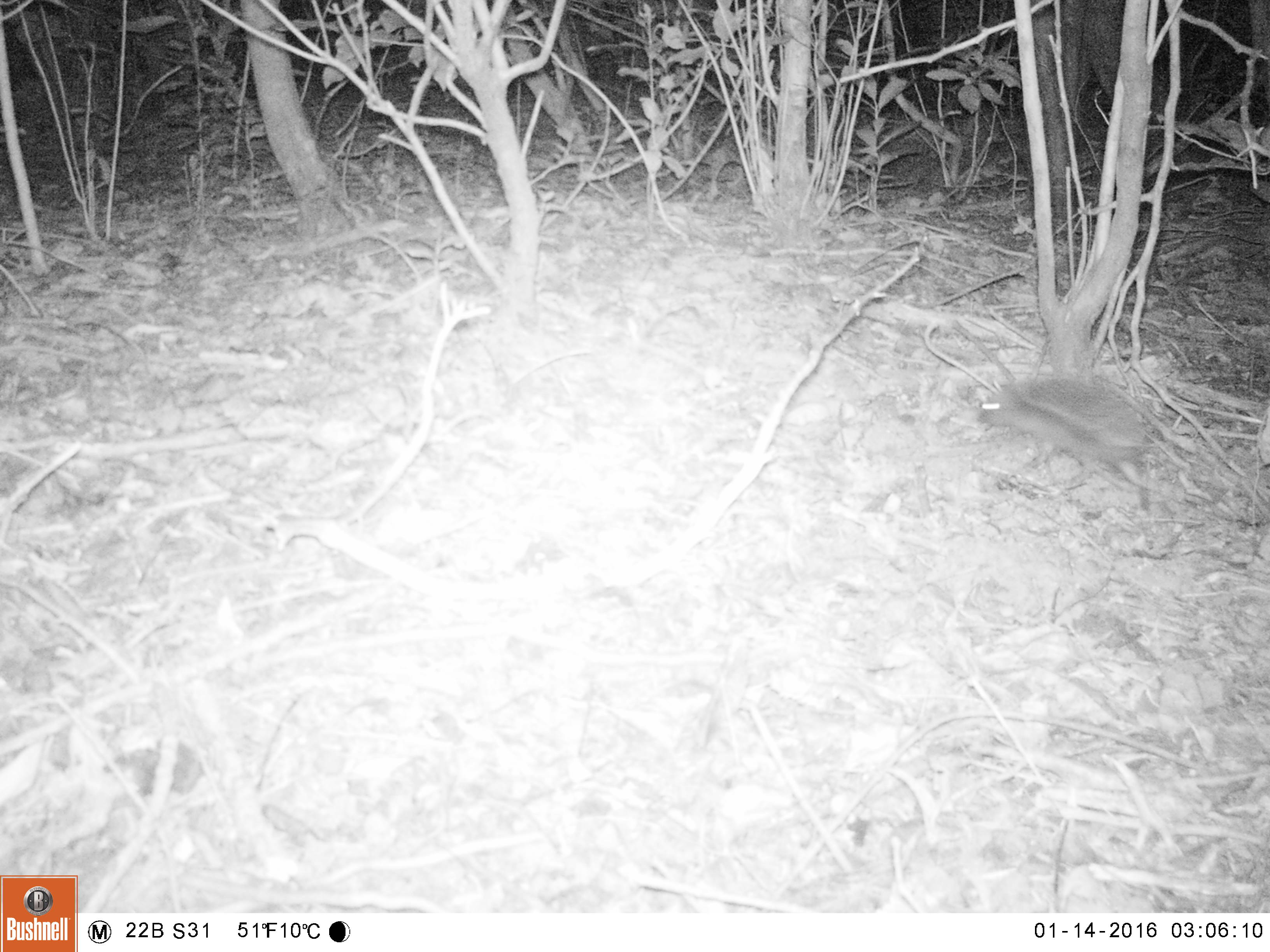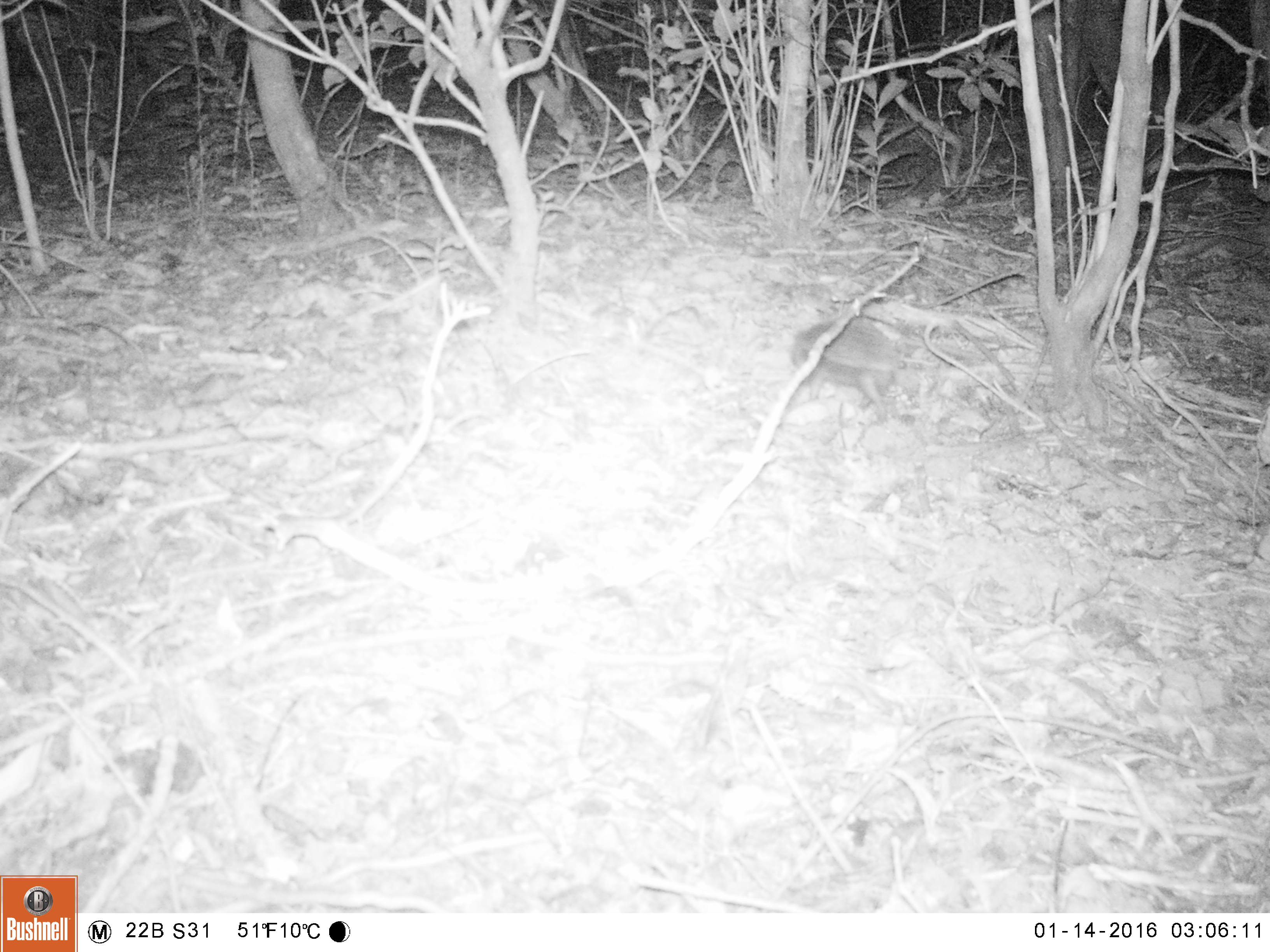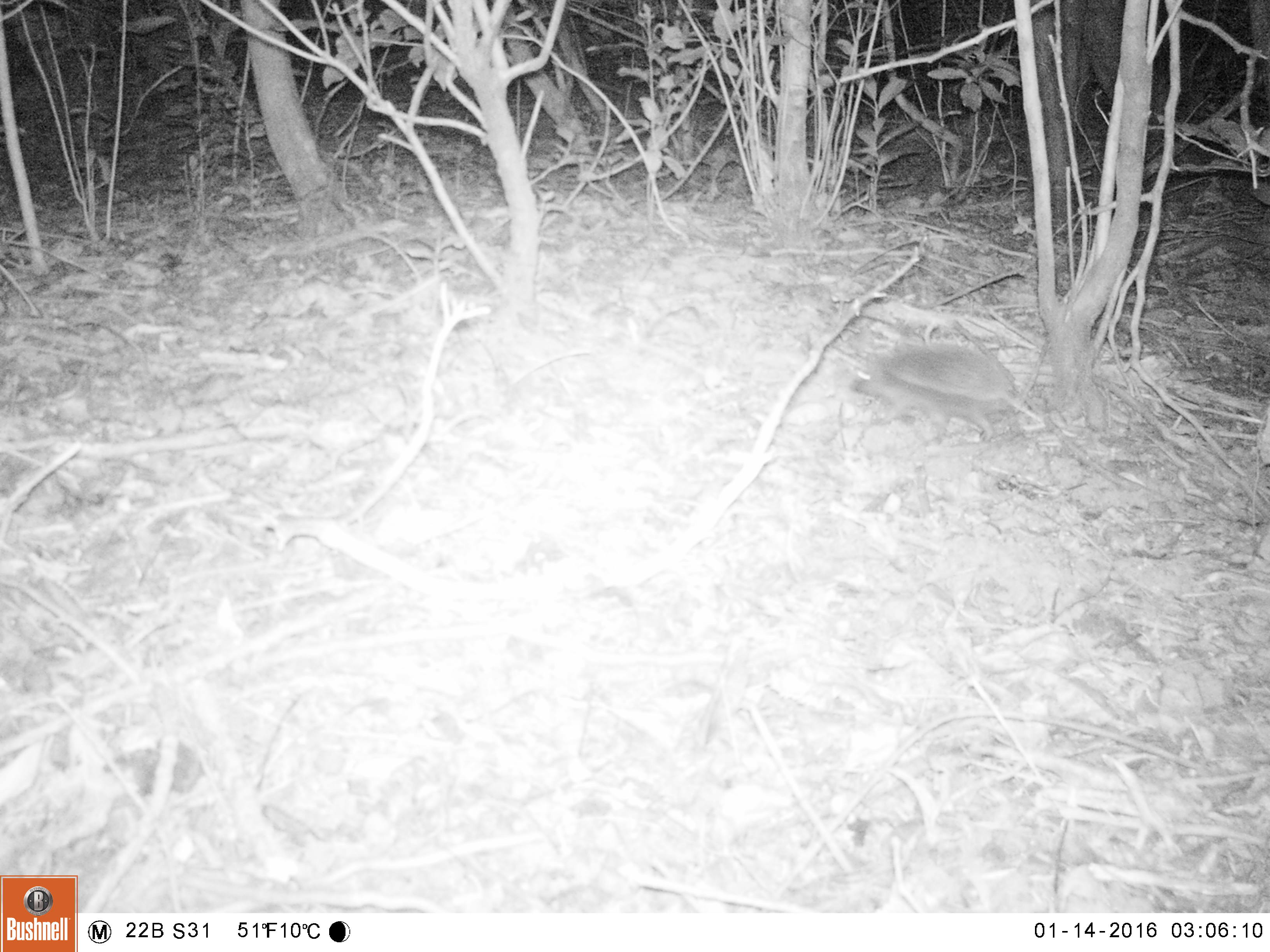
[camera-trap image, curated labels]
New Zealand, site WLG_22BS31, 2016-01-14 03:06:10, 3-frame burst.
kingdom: Animalia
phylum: Chordata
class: Mammalia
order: Eulipotyphla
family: Erinaceidae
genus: Erinaceus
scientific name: Erinaceus europaeus europaeus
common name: european hedgehog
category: hedgehog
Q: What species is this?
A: Hedgehog (european hedgehog) (Erinaceus europaeus europaeus).